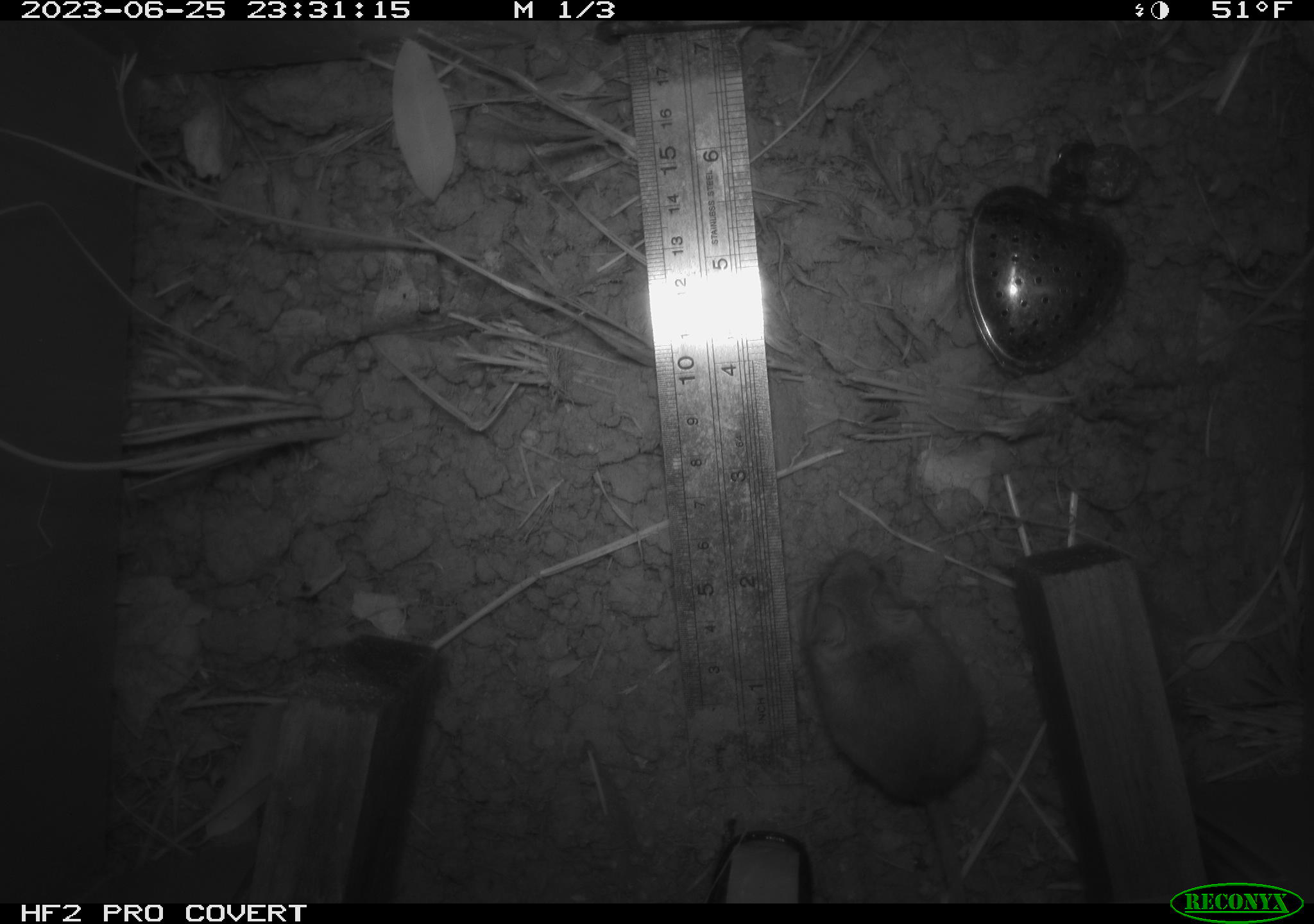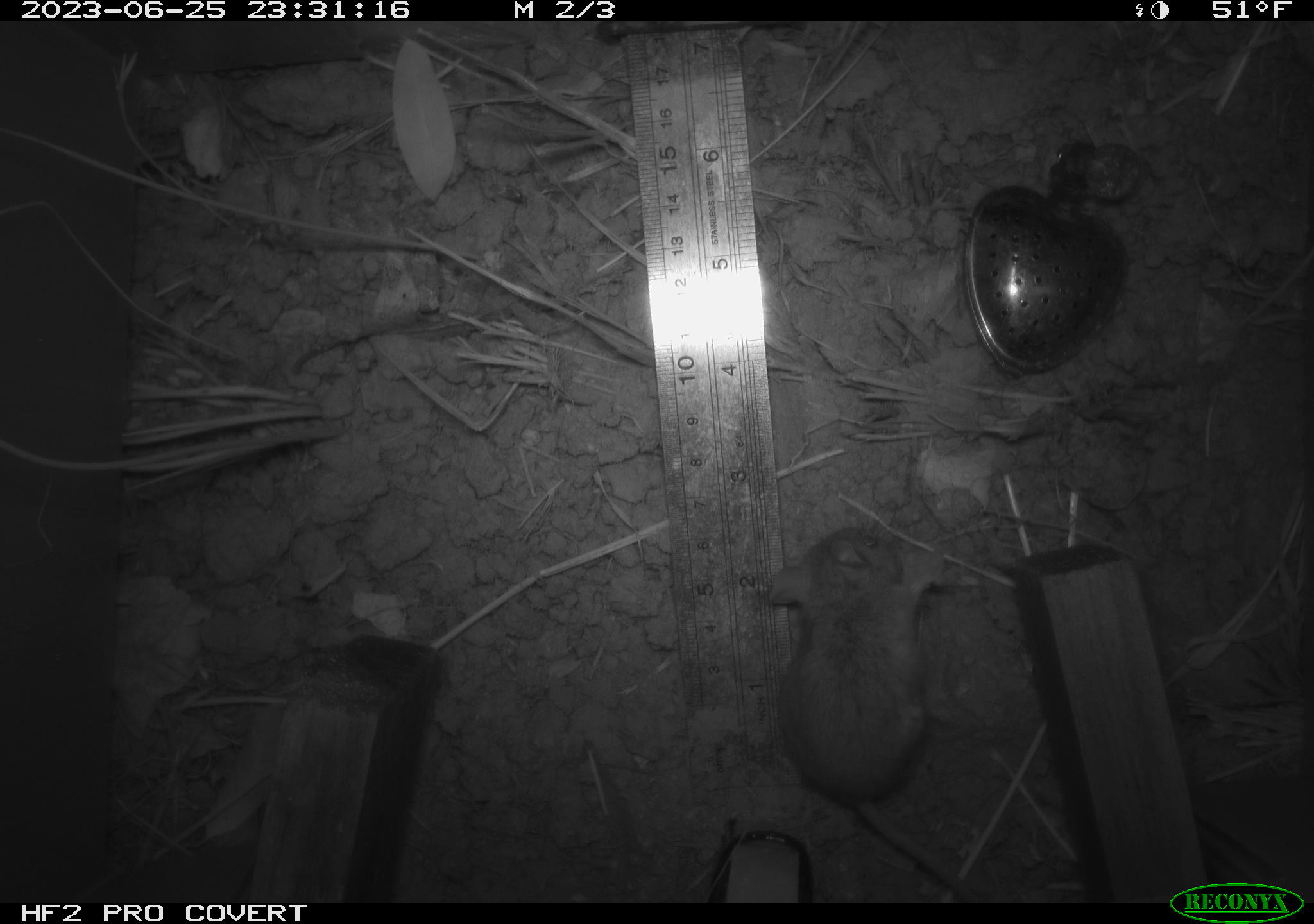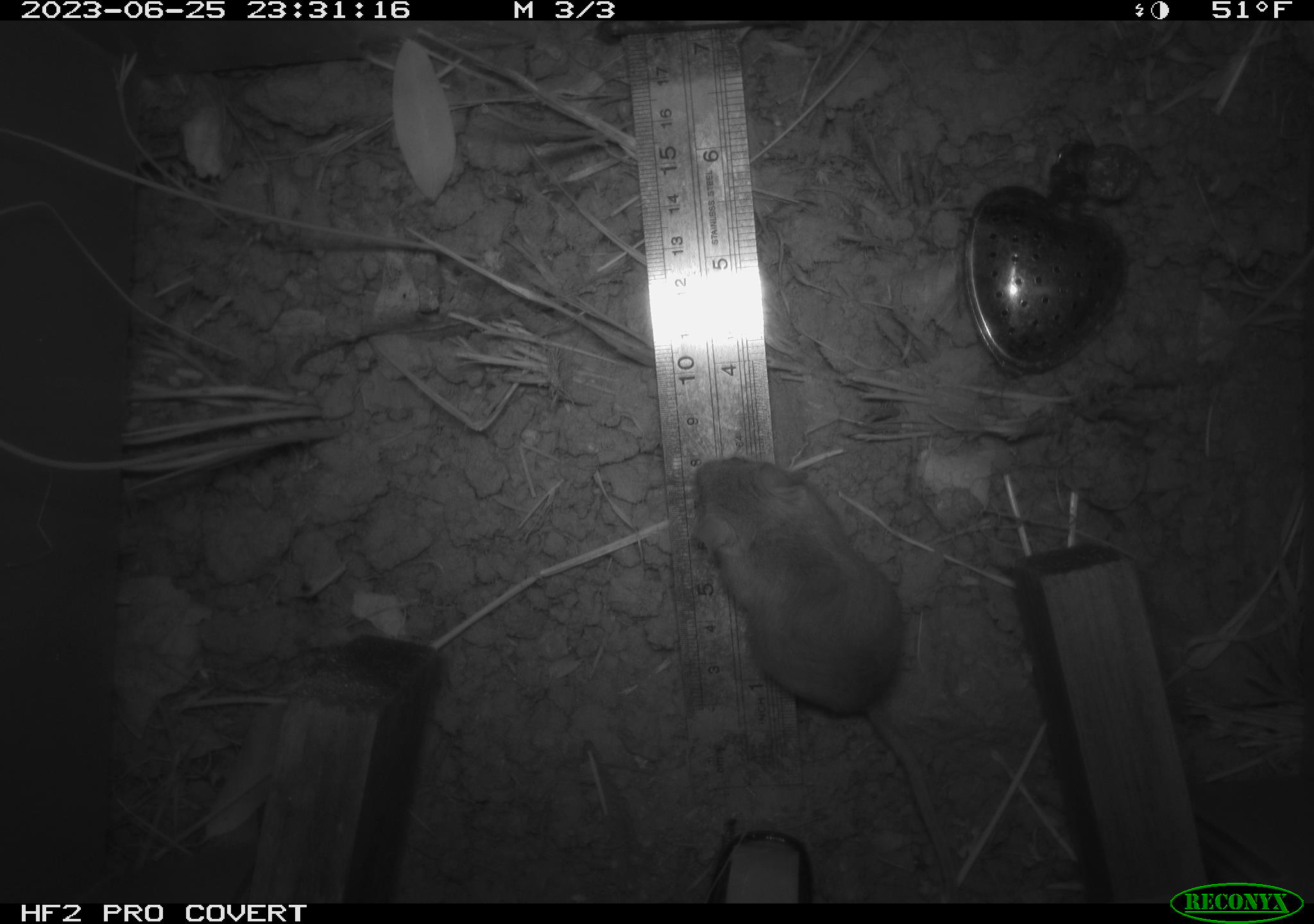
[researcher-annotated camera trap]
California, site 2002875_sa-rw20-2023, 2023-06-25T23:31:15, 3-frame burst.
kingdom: Animalia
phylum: Chordata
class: Mammalia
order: Rodentia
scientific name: Rodentia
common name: mouse species